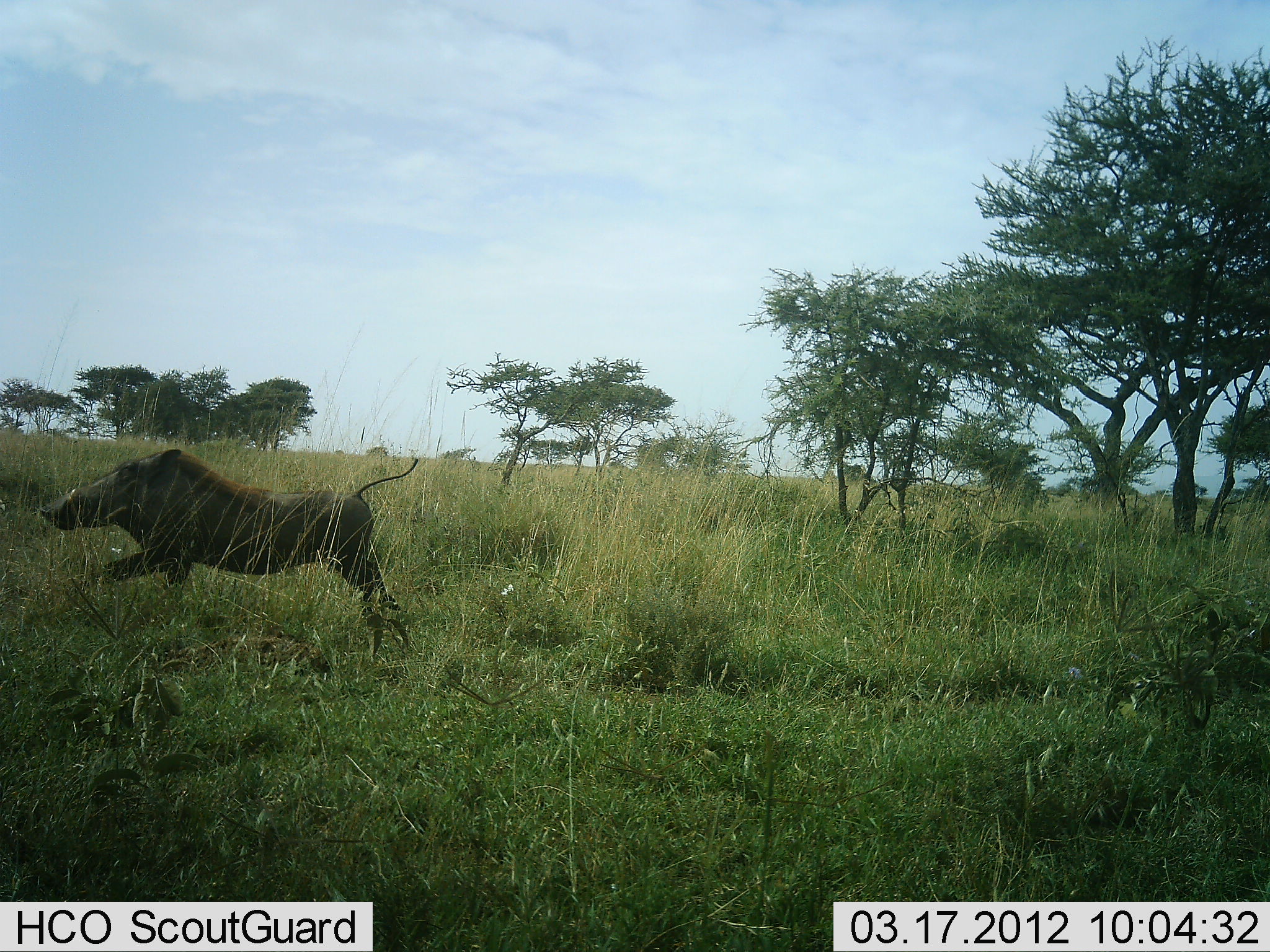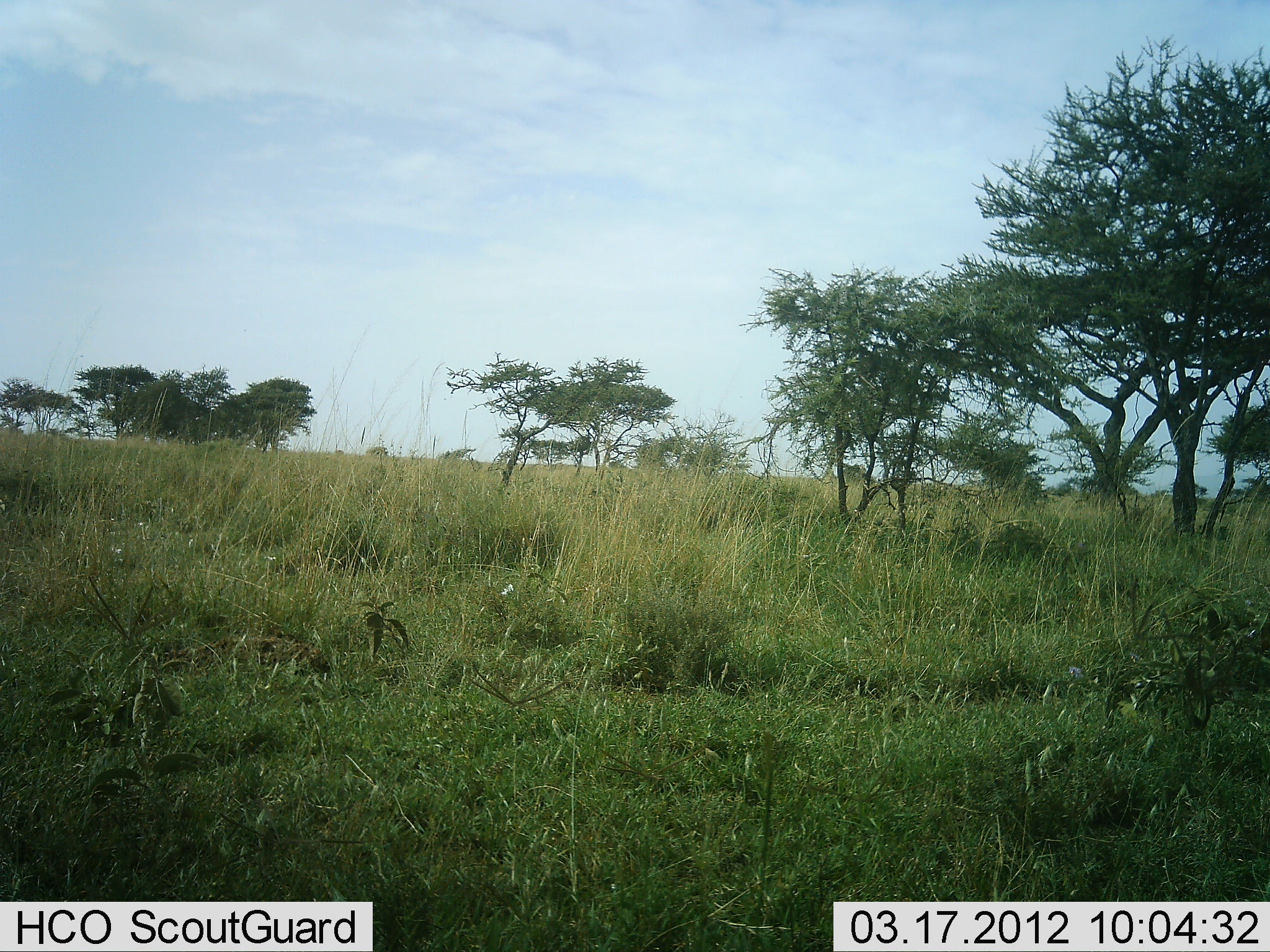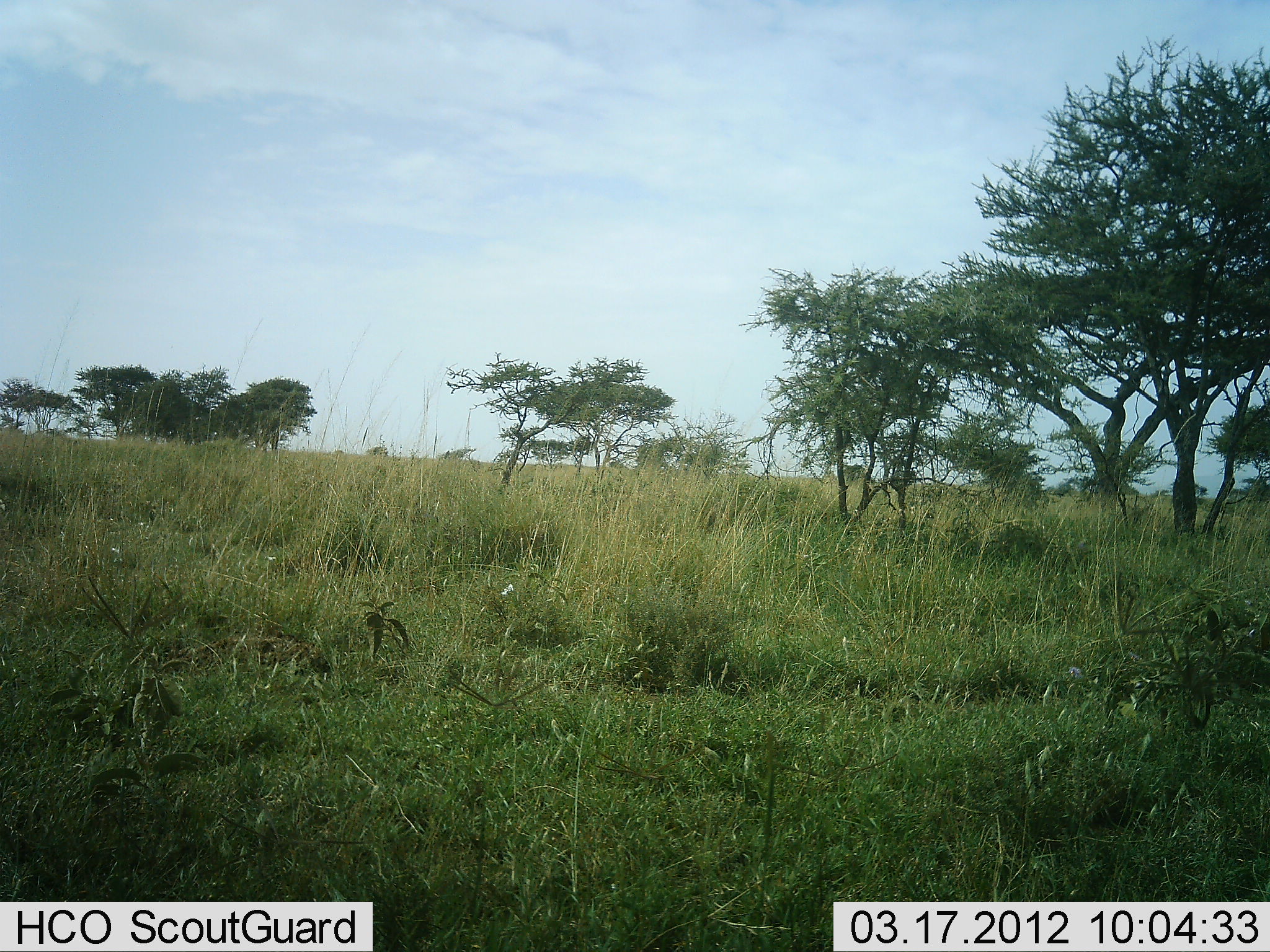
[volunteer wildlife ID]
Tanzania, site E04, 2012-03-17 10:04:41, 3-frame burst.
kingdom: Animalia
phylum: Chordata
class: Mammalia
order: Artiodactyla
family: Suidae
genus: Phacochoerus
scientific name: Phacochoerus africanus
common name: warthog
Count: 1.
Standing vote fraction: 0%.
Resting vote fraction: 0%.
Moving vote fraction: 100%.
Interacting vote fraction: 0%.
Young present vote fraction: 0%.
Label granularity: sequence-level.